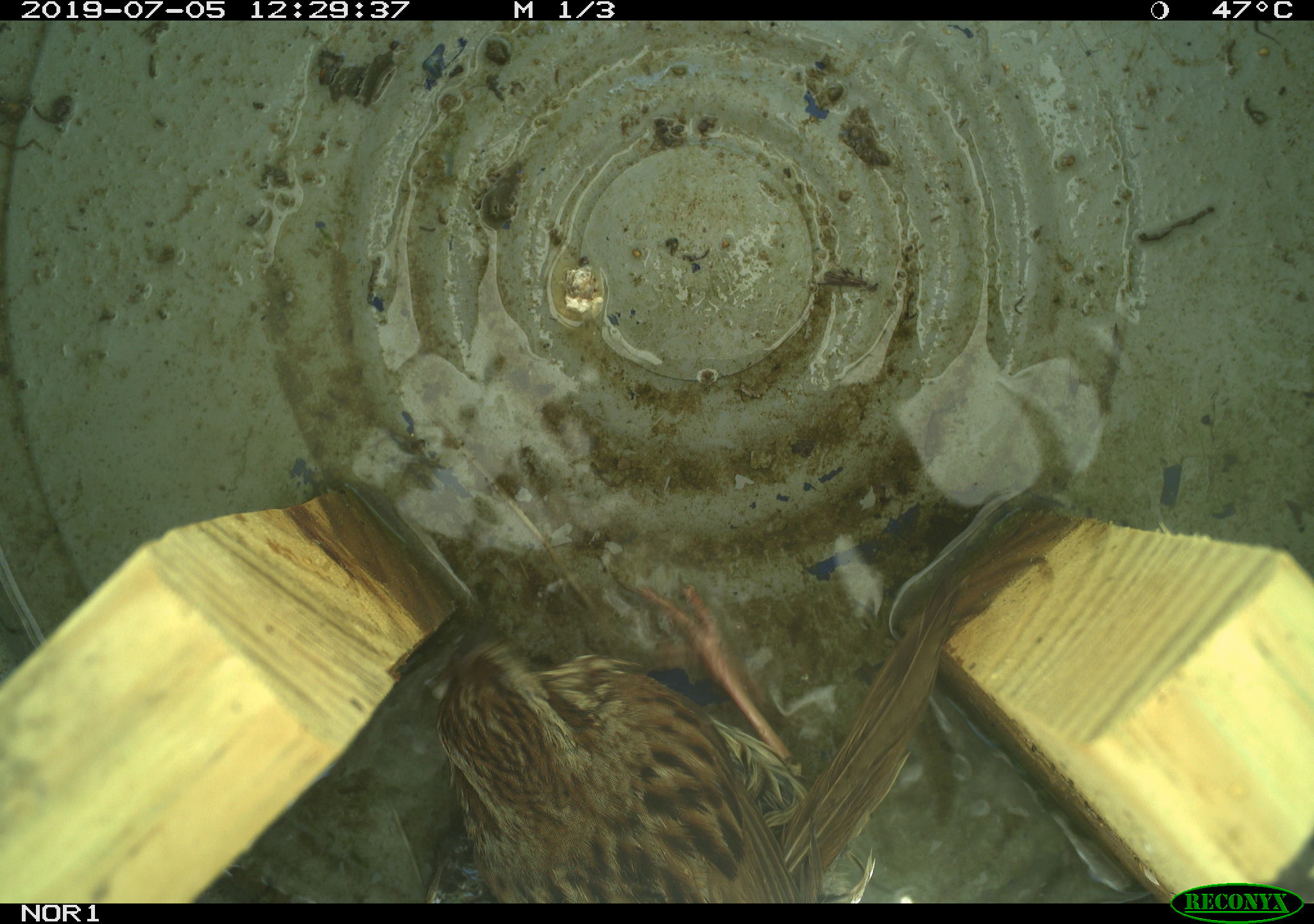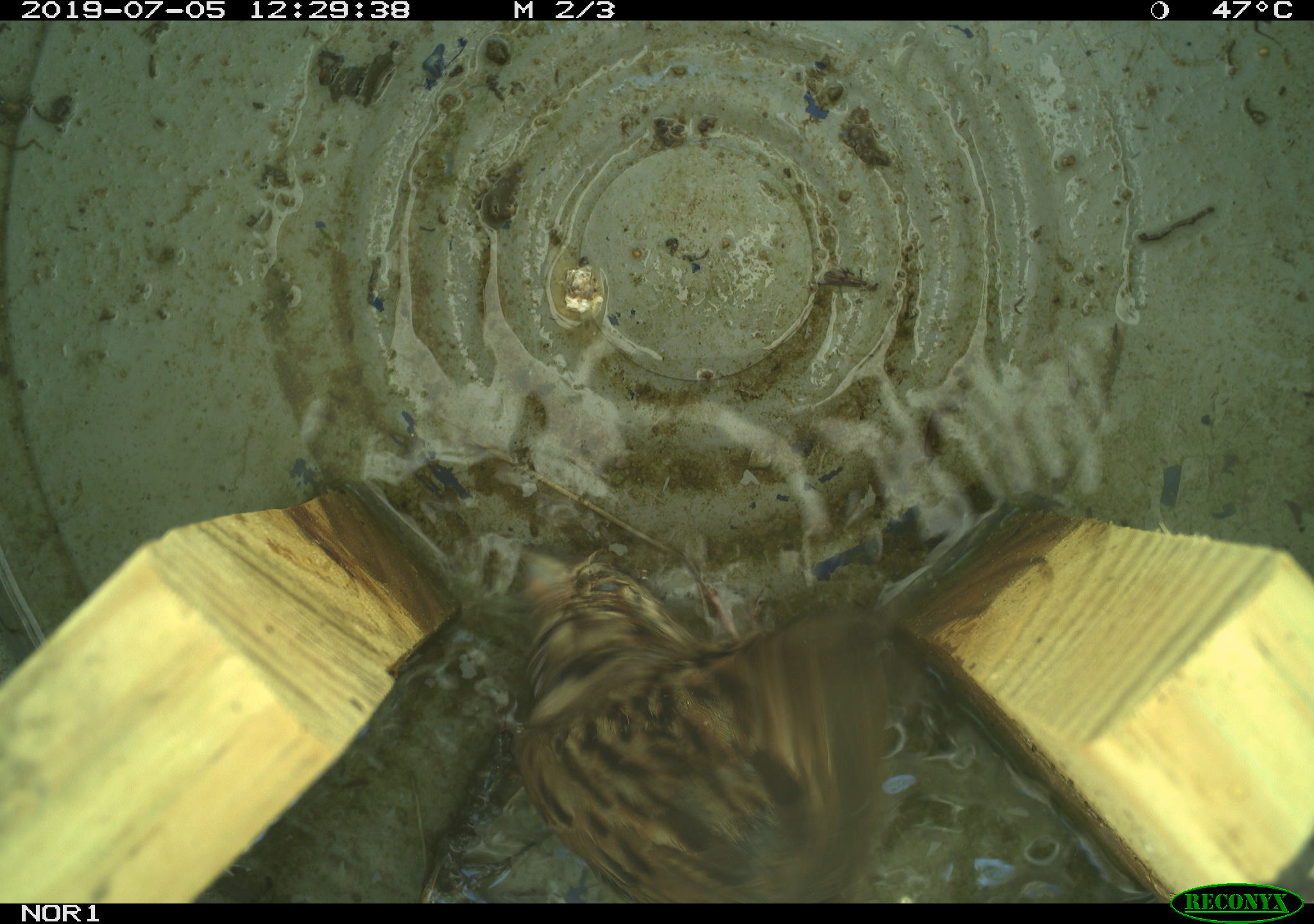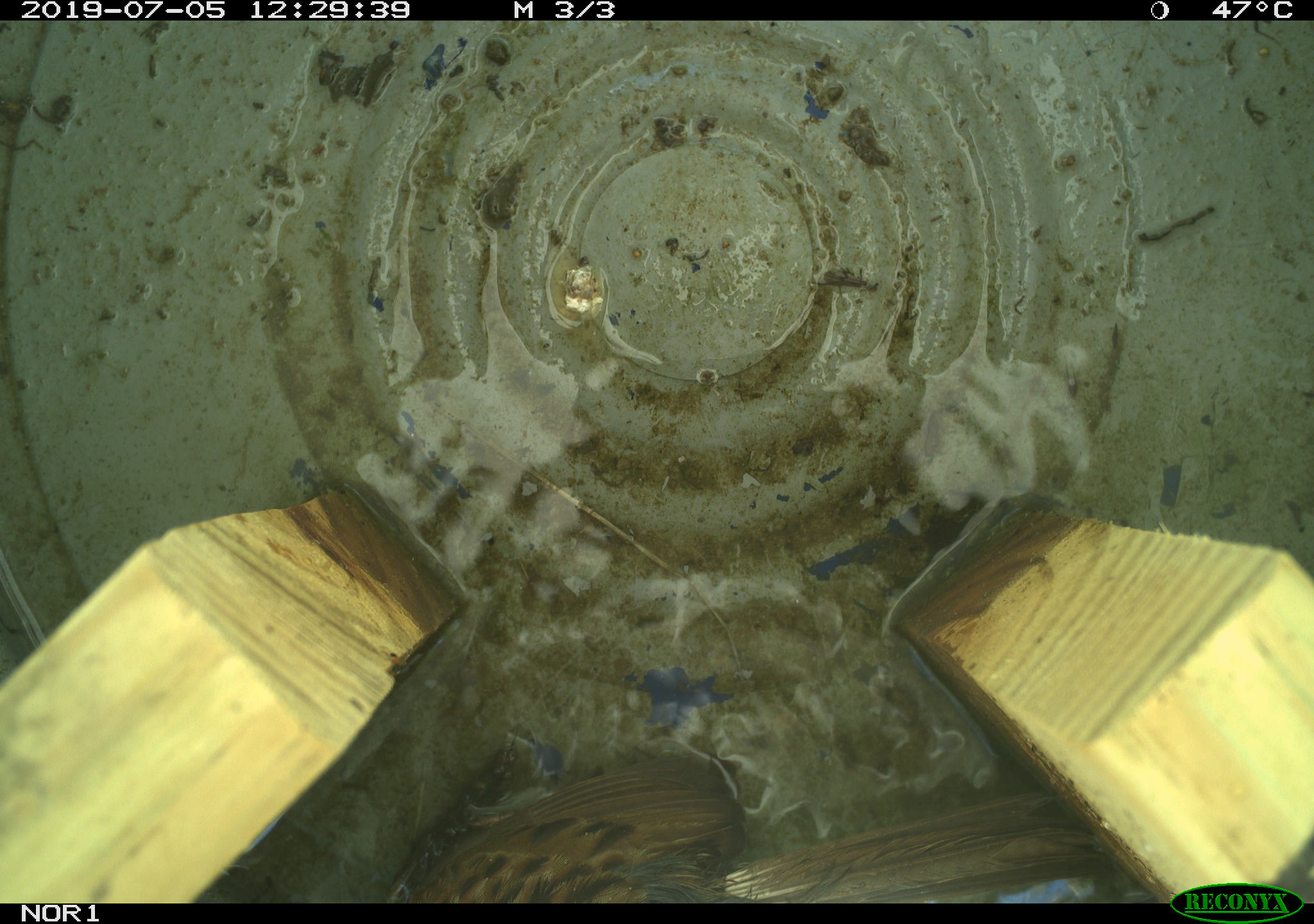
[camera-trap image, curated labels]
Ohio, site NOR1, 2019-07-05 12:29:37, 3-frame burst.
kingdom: Animalia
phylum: Chordata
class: Aves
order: Passeriformes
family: Passerellidae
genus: Melospiza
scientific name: Melospiza melodia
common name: song sparrow